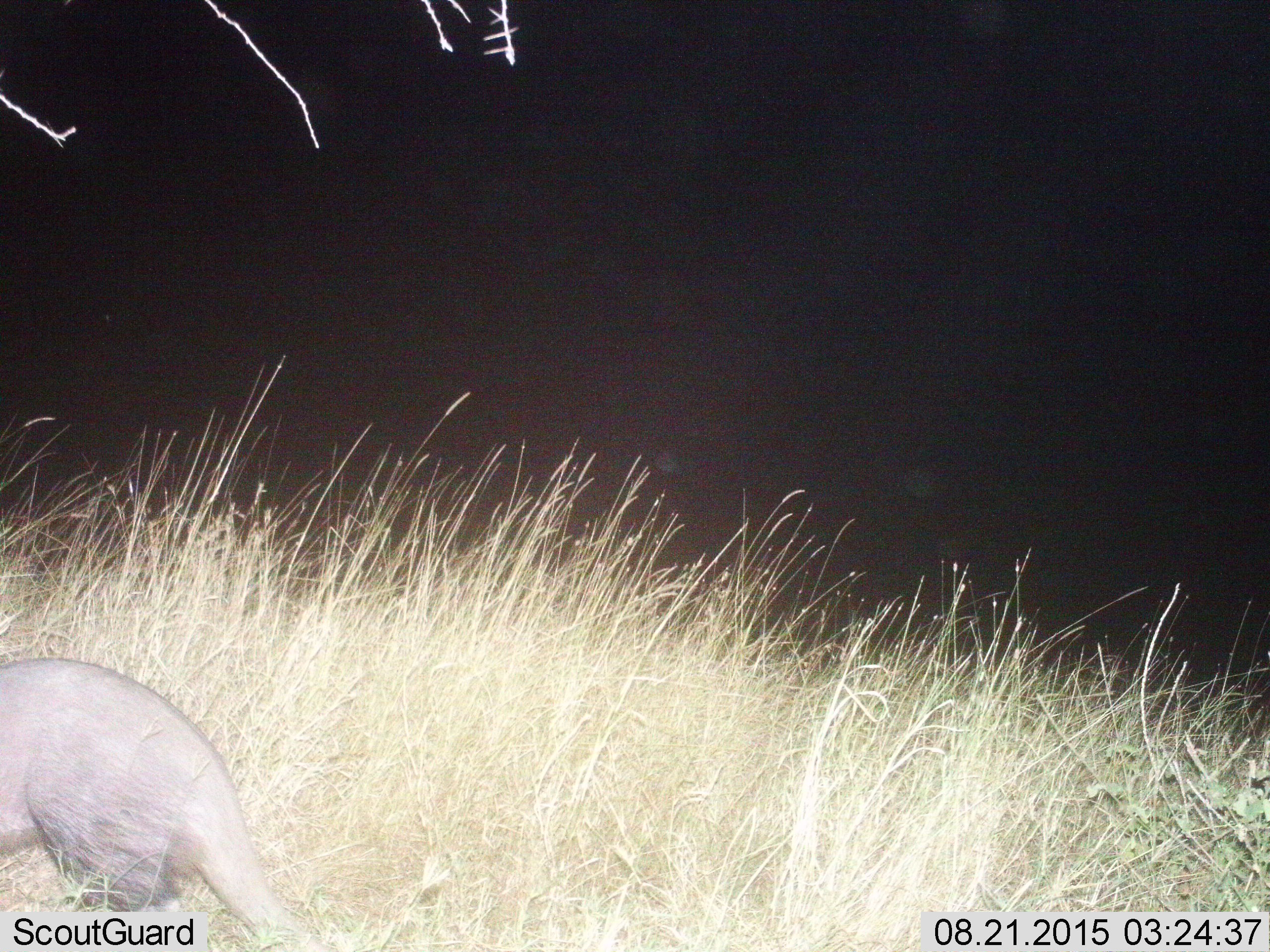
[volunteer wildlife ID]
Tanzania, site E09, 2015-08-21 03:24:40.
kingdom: Animalia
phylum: Chordata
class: Mammalia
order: Tubulidentata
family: Orycteropodidae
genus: Orycteropus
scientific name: Orycteropus afer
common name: aardvark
Aardvark (Orycteropus afer), count 1. Behavior (volunteer vote fractions): standing 35%, resting 0%, moving 65%, interacting 0%. Young present (vote fraction): 0%. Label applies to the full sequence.